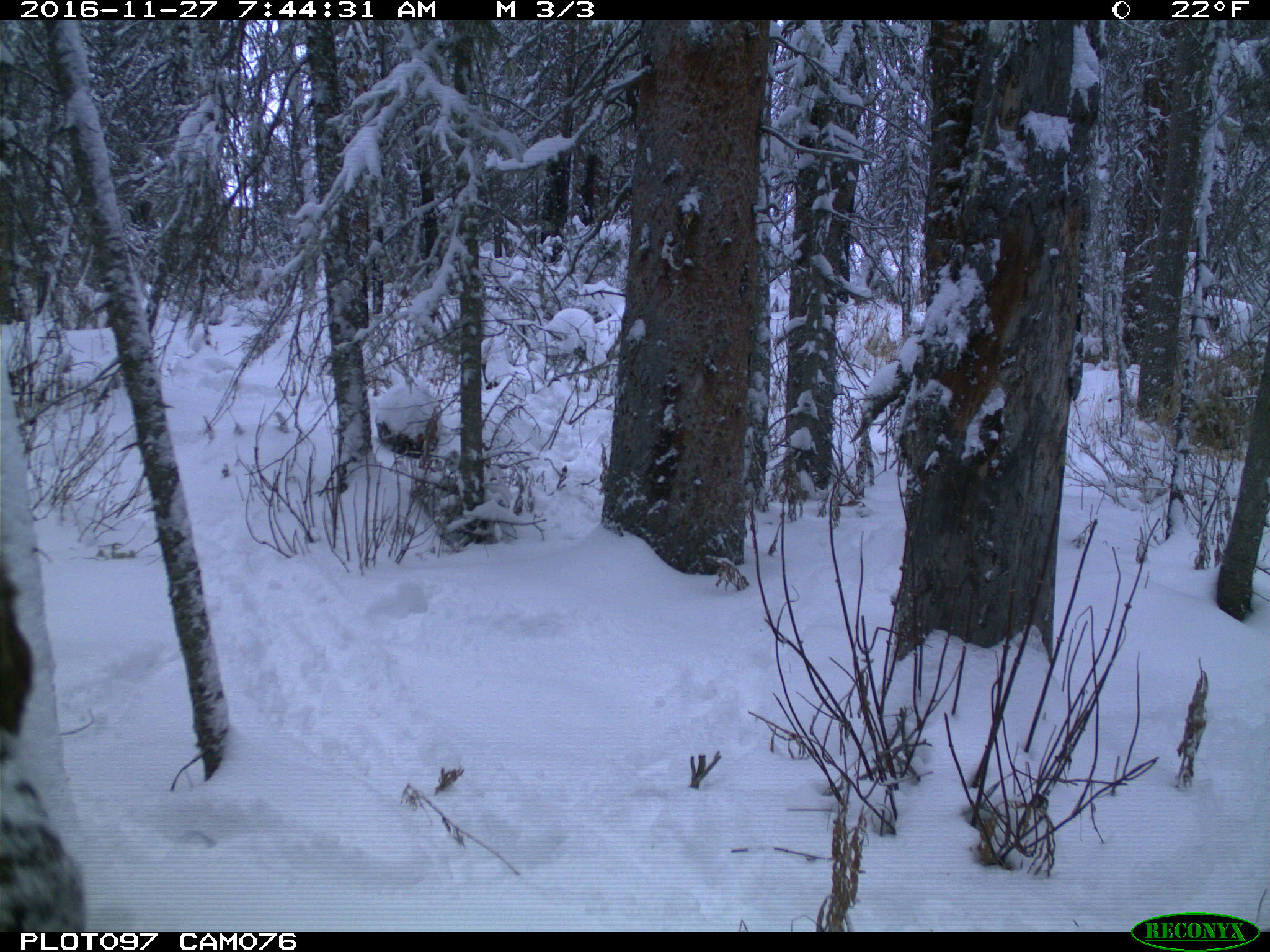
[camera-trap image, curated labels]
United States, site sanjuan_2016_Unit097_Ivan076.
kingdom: Animalia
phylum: Chordata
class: Mammalia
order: Artiodactyla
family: Cervidae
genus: Cervus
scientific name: Cervus elaphus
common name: red deer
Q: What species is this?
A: Cervus elaphus (red deer).